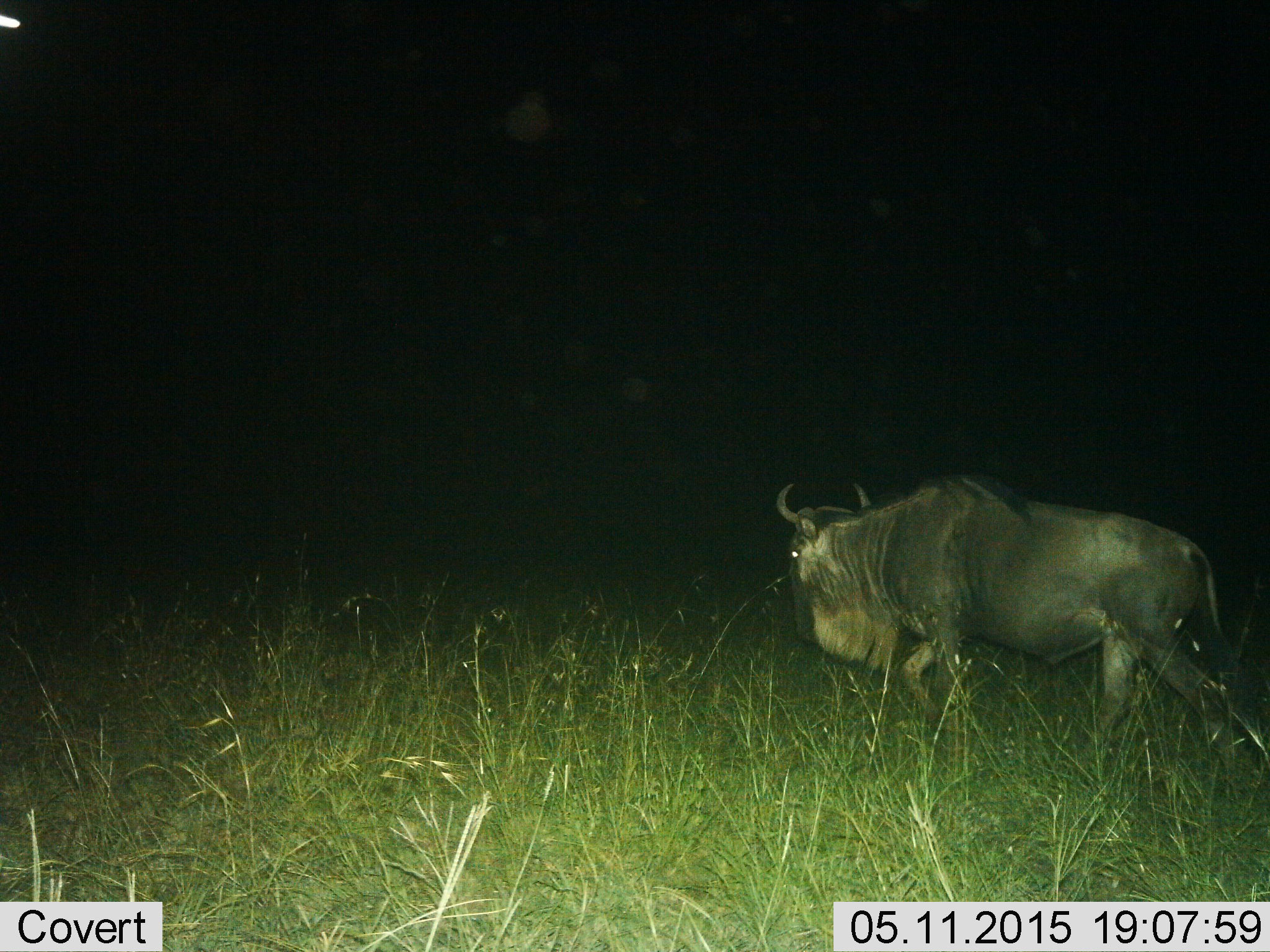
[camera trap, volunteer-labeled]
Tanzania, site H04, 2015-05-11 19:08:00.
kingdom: Animalia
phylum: Chordata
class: Mammalia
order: Artiodactyla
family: Bovidae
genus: Connochaetes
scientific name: Connochaetes taurinus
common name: blue wildebeest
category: wildebeest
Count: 1.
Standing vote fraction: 0%.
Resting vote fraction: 0%.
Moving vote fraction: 100%.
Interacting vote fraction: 0%.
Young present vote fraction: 0%.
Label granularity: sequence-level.